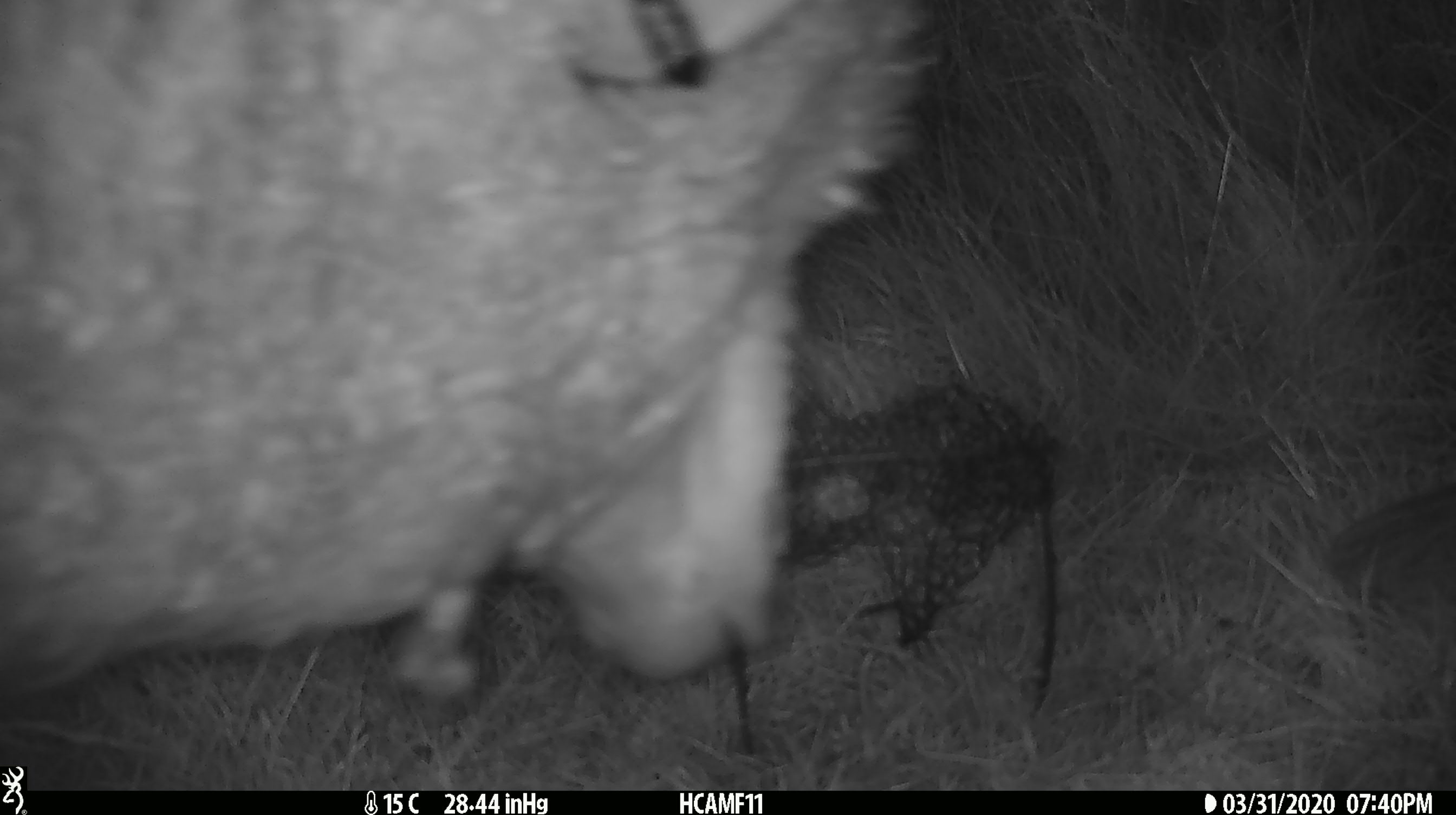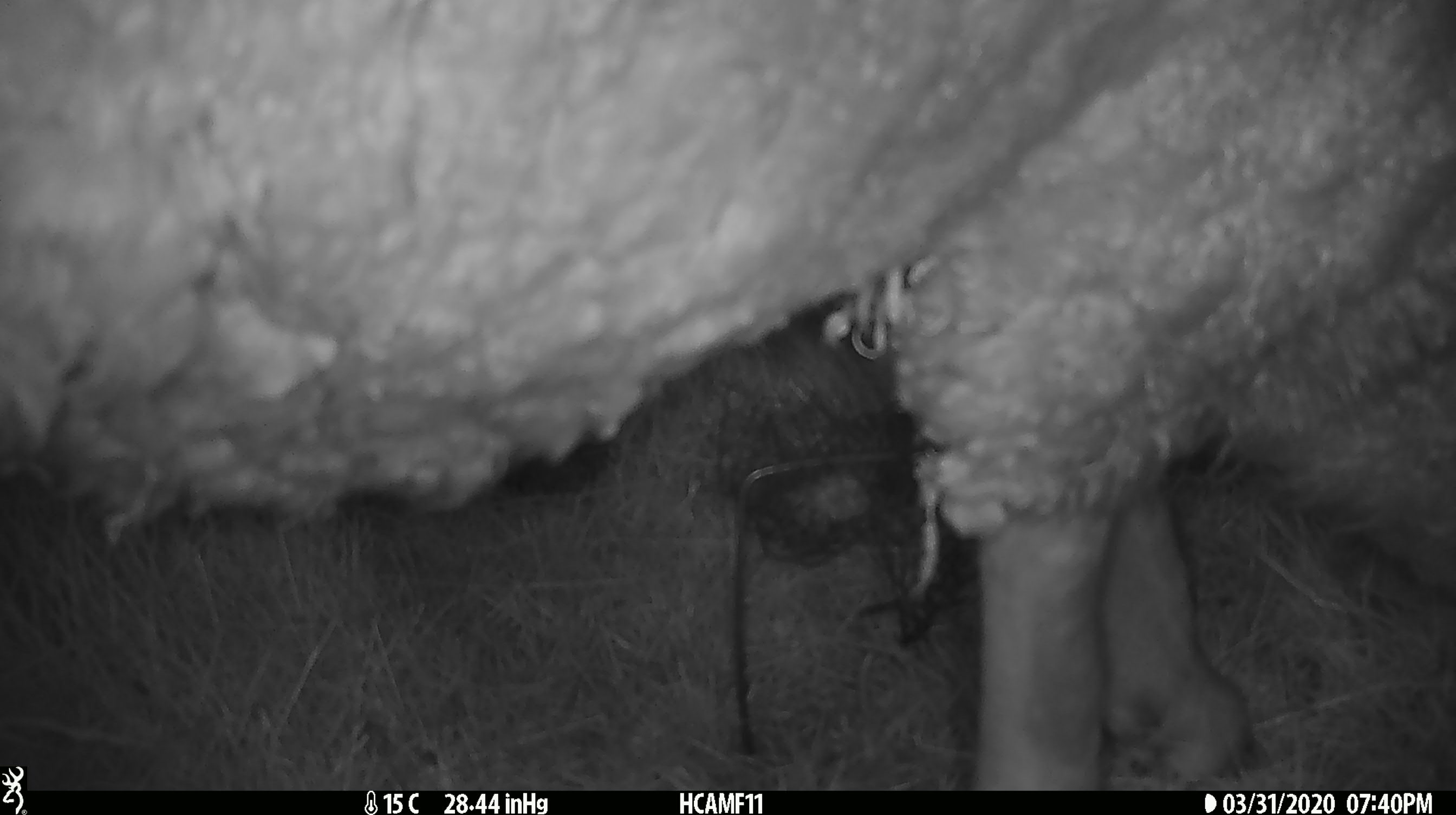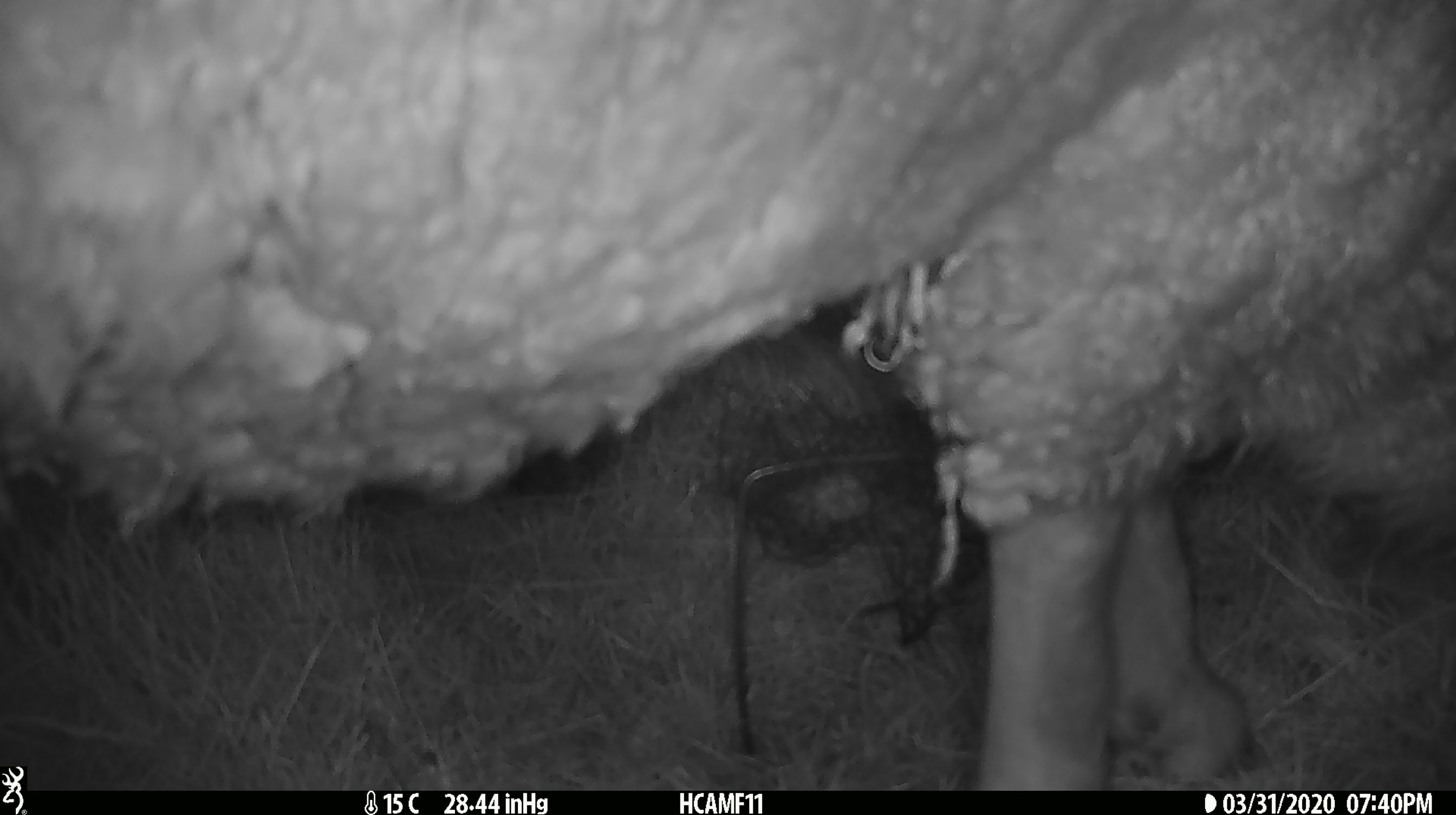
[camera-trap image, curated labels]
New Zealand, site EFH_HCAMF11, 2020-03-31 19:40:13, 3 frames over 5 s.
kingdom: Animalia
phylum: Chordata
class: Mammalia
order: Artiodactyla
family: Bovidae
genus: Ovis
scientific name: Ovis aries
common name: domestic sheep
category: sheep